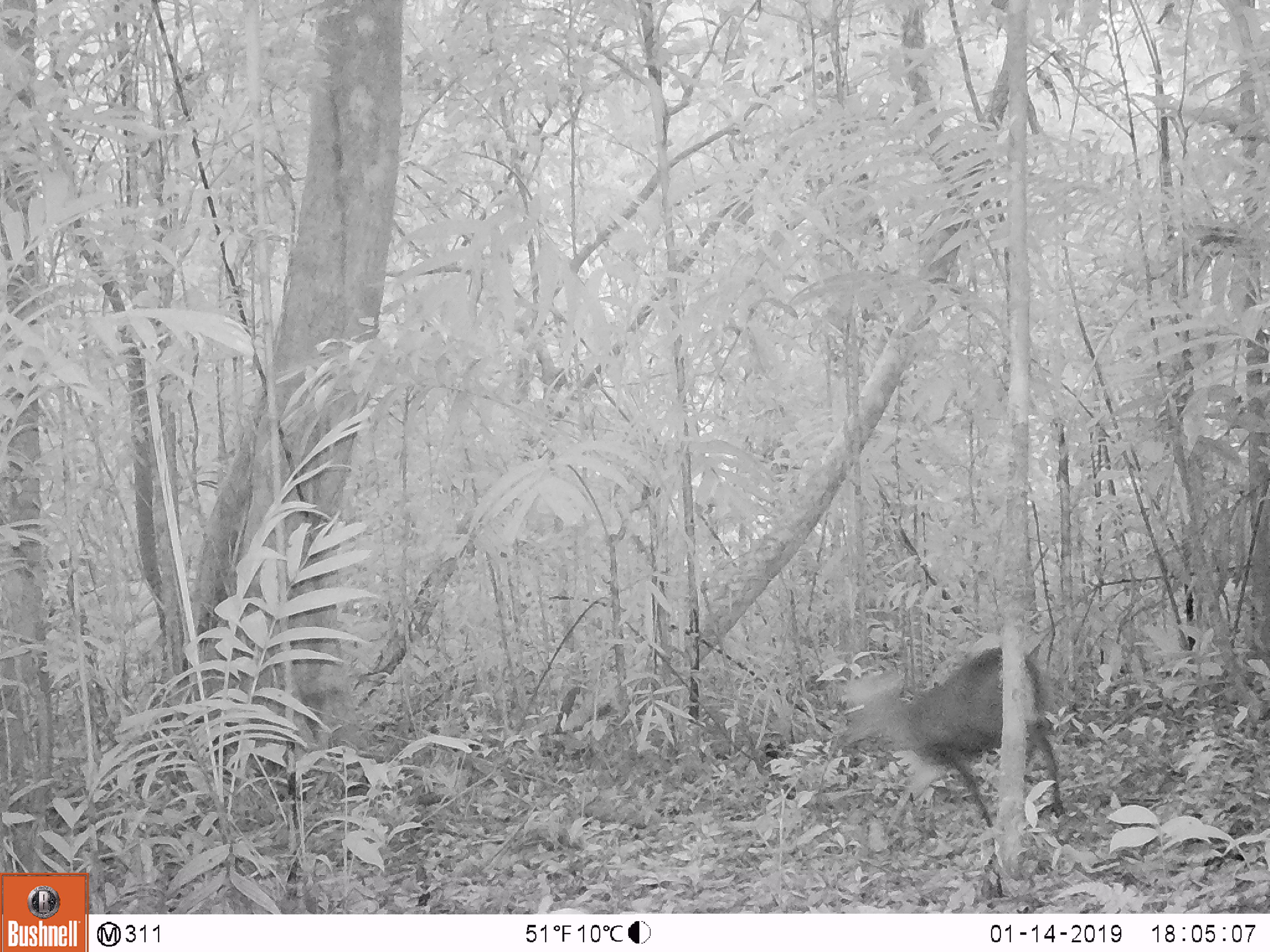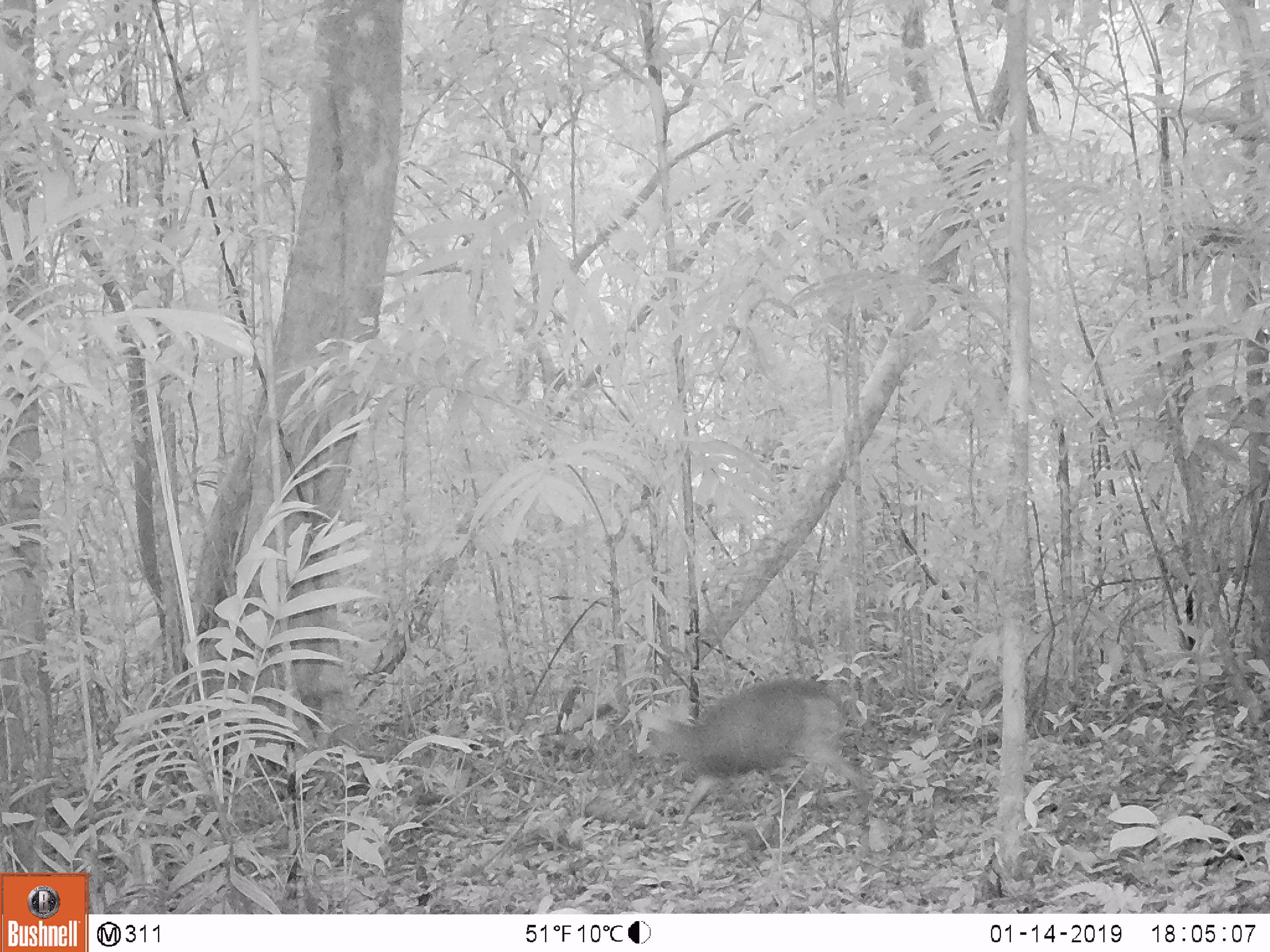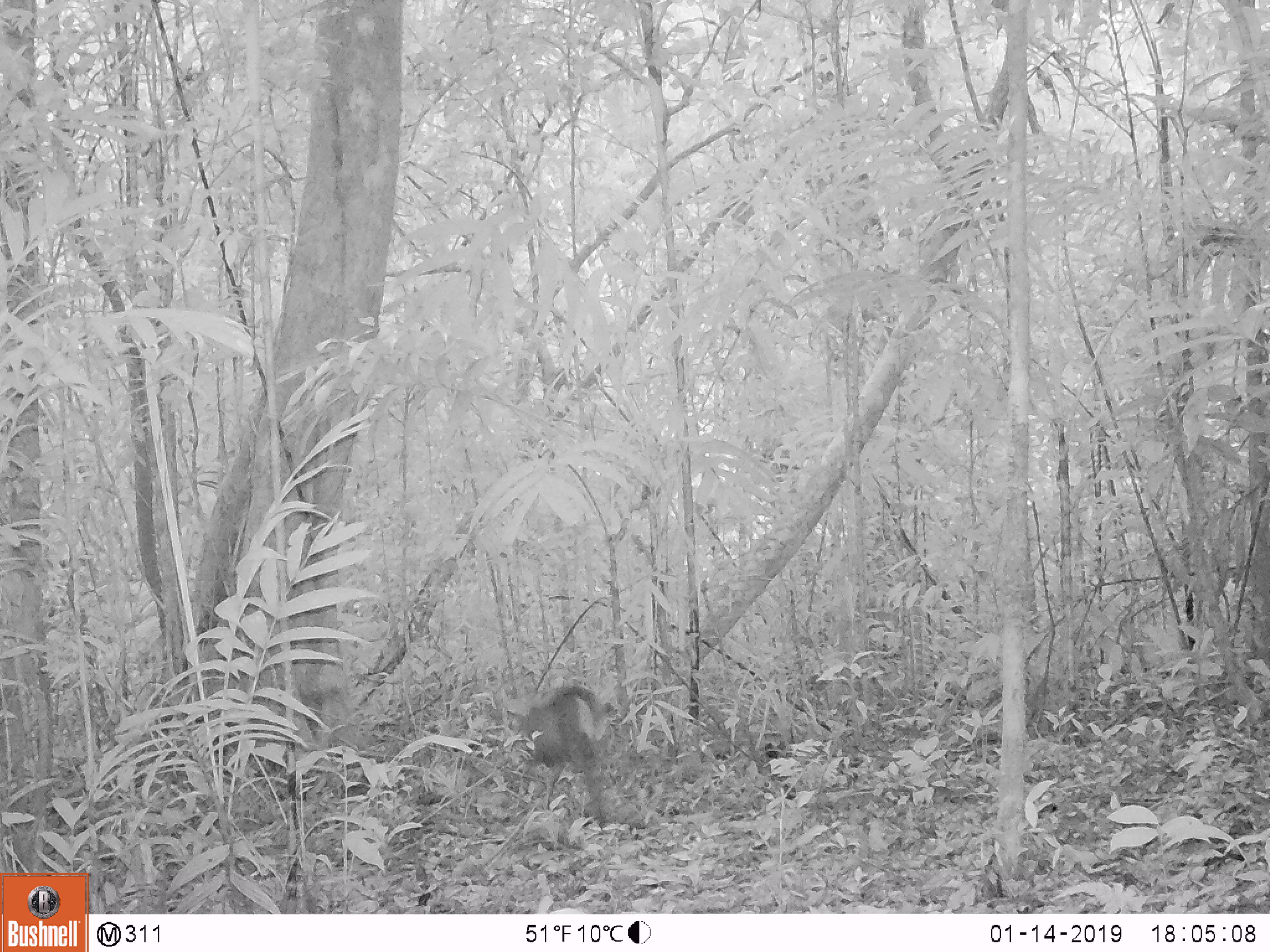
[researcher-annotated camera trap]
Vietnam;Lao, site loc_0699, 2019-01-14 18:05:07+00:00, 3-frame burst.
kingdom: Animalia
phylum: Chordata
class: Mammalia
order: Artiodactyla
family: Cervidae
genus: Muntiacus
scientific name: Muntiacus rooseveltorum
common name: roosevelt's muntjac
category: roosevelts muntjac group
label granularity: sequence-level